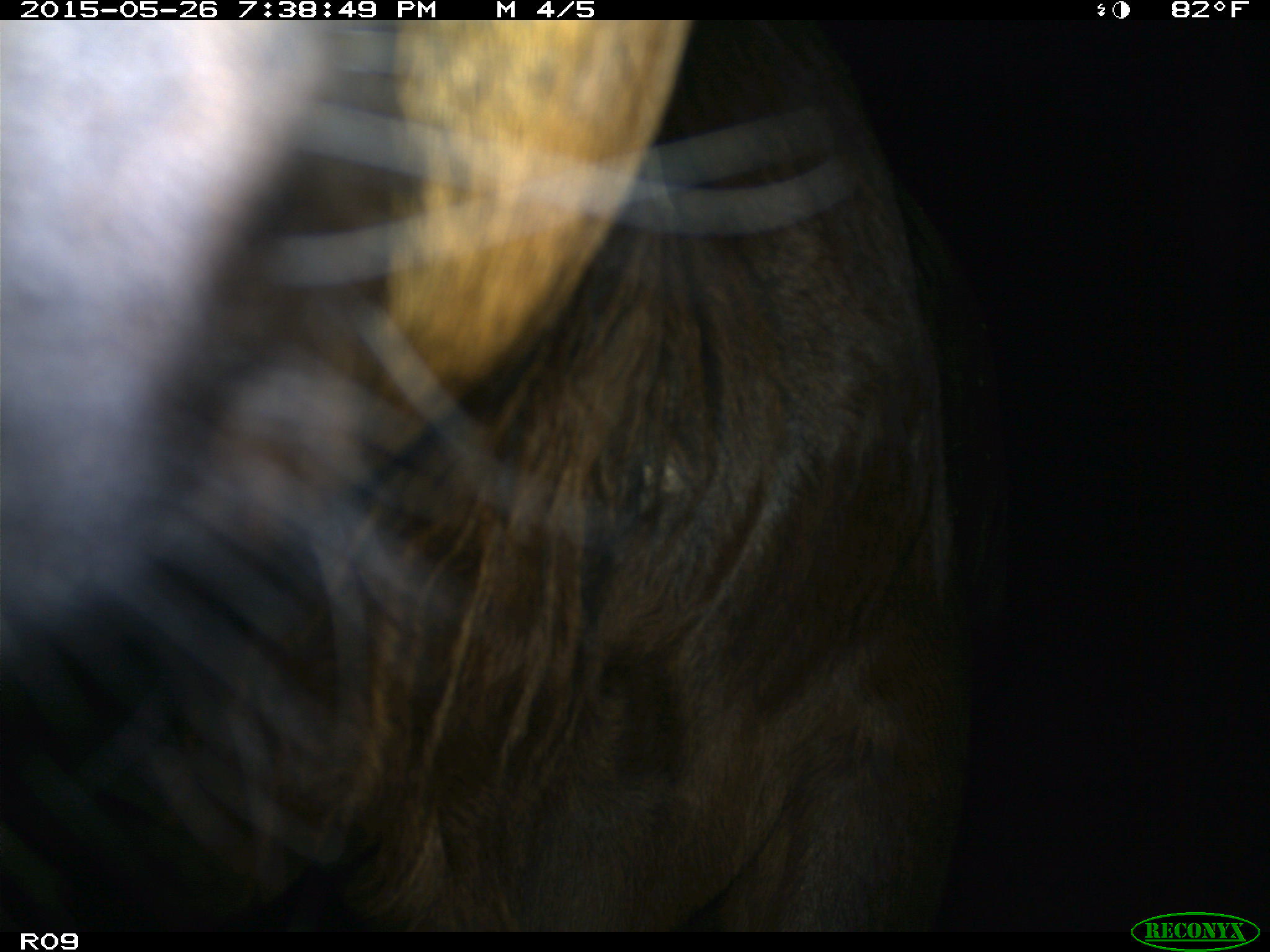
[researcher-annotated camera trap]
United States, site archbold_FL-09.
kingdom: Animalia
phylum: Chordata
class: Mammalia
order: Artiodactyla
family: Bovidae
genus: Bos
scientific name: Bos taurus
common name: domestic cow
Bos taurus (domestic cow).